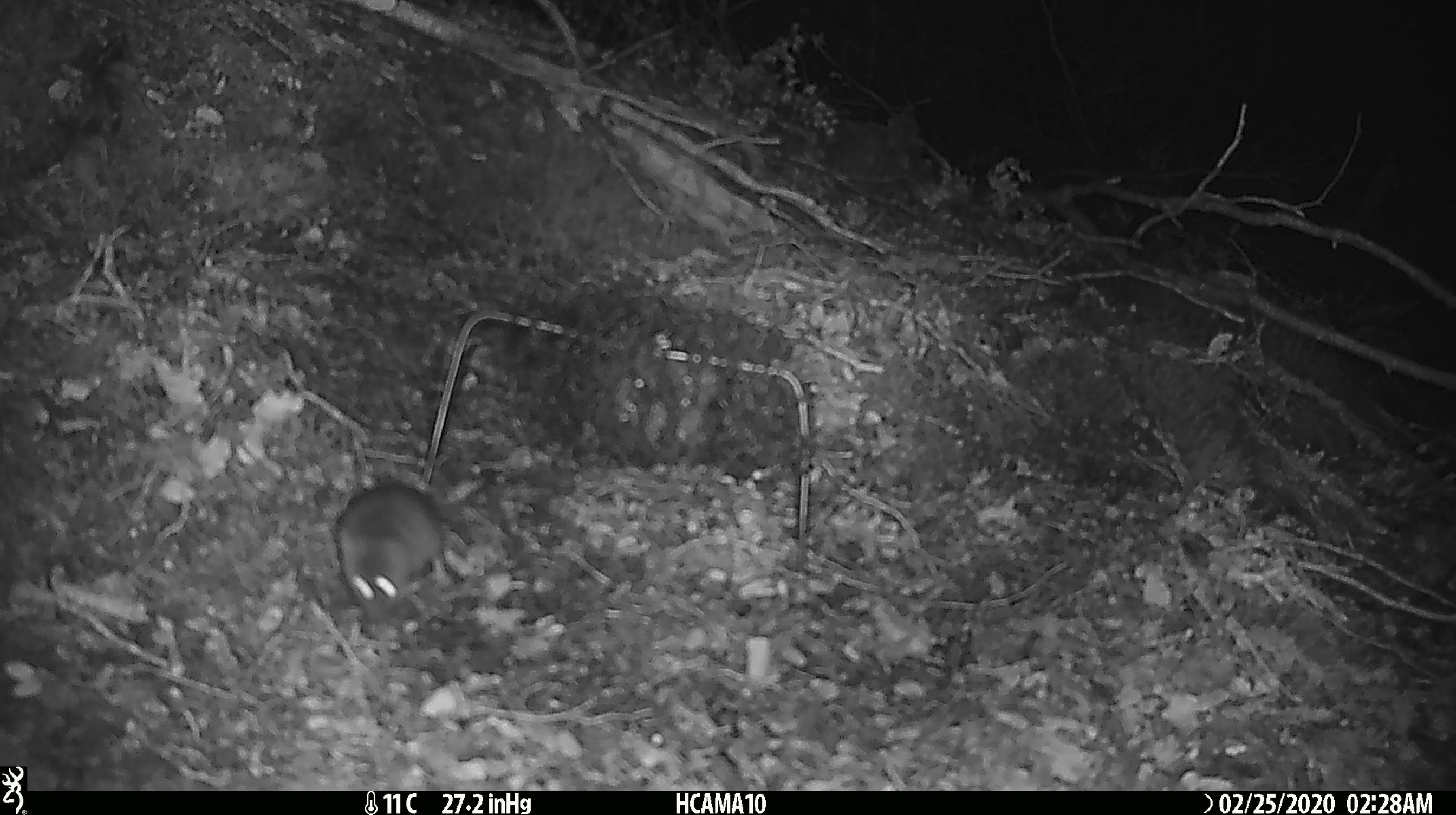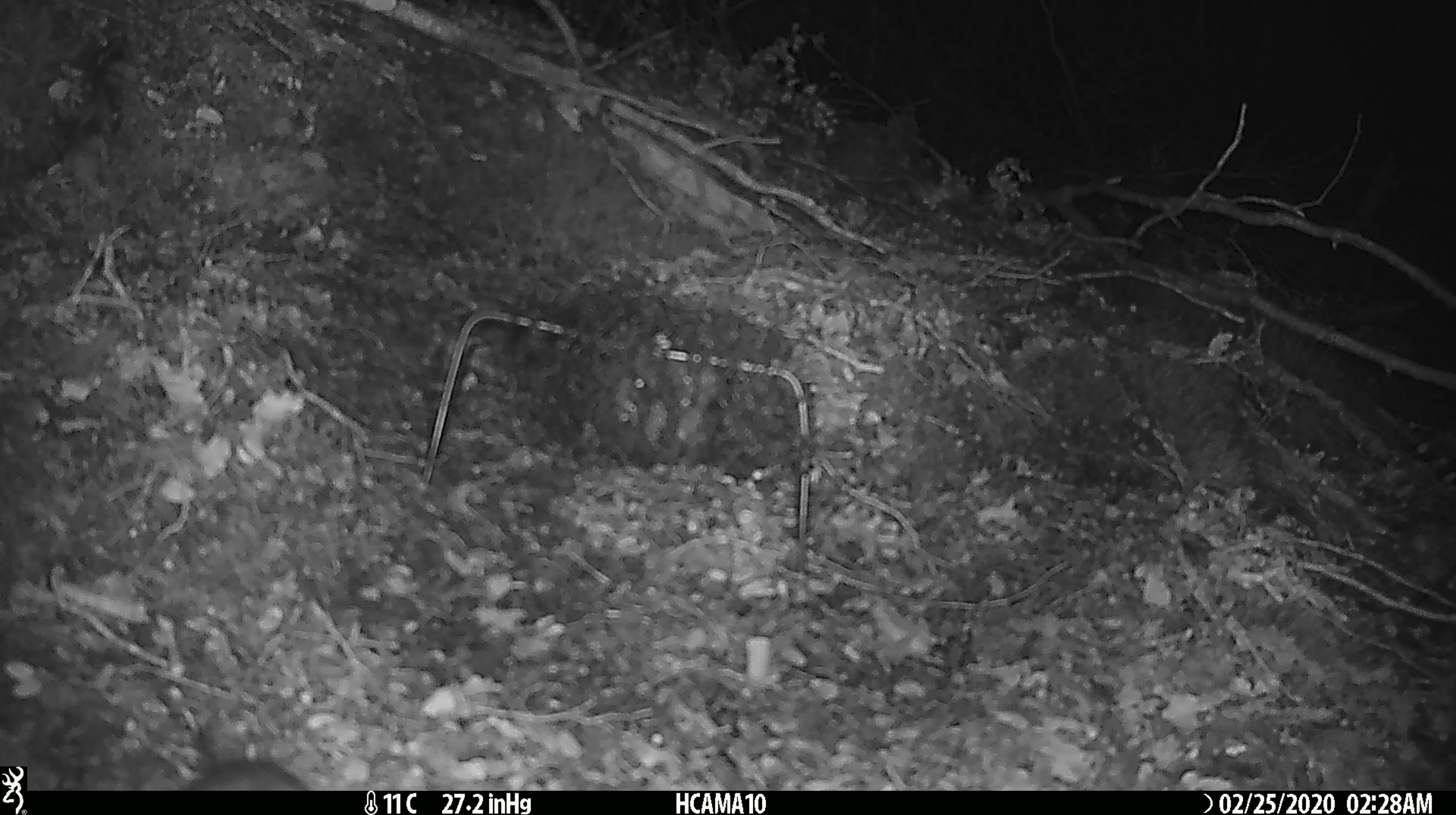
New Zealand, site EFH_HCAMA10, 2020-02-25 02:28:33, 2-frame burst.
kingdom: Animalia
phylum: Chordata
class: Mammalia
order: Rodentia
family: Muridae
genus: Mus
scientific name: Mus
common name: mouse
Mouse (Mus).